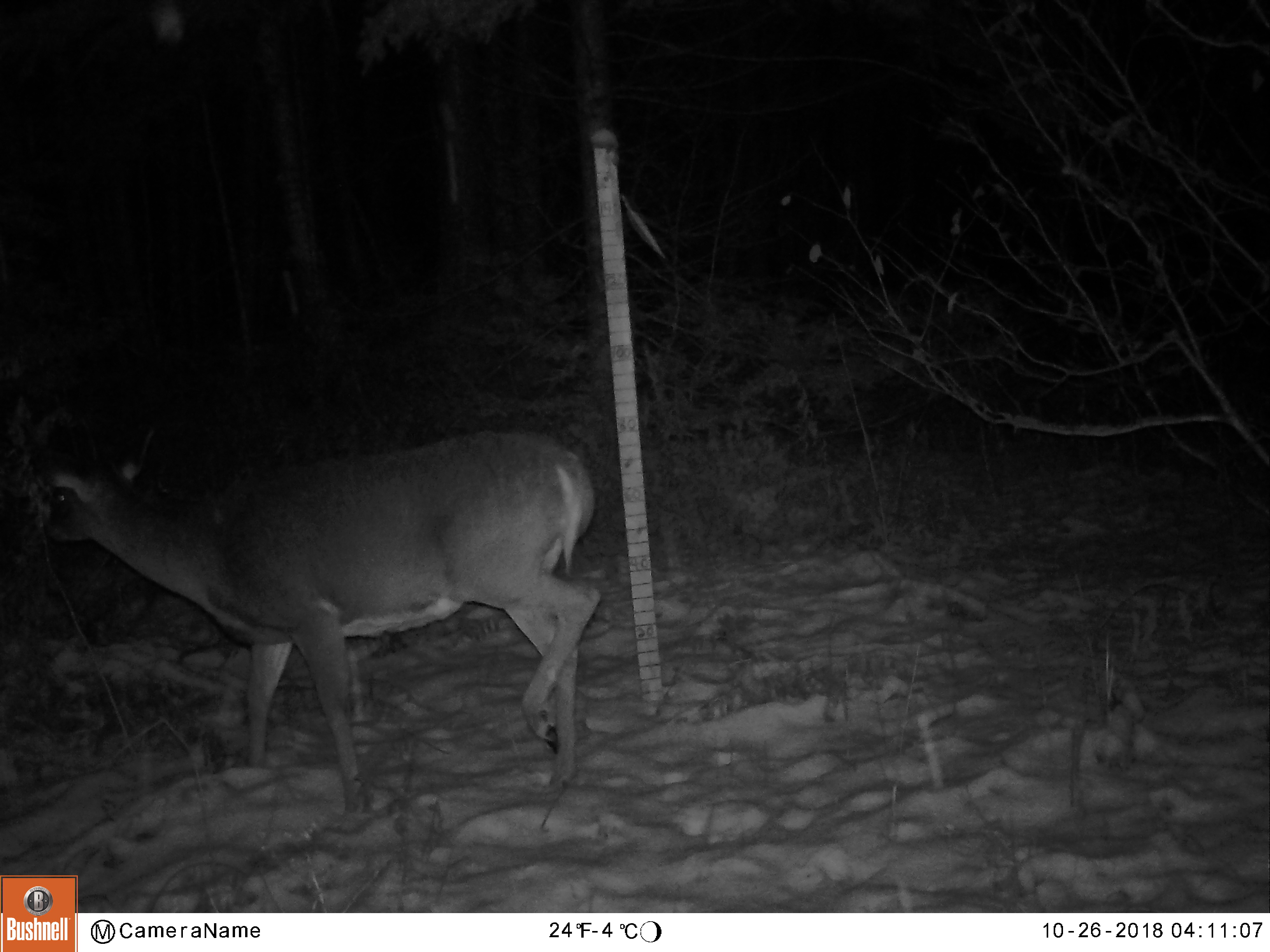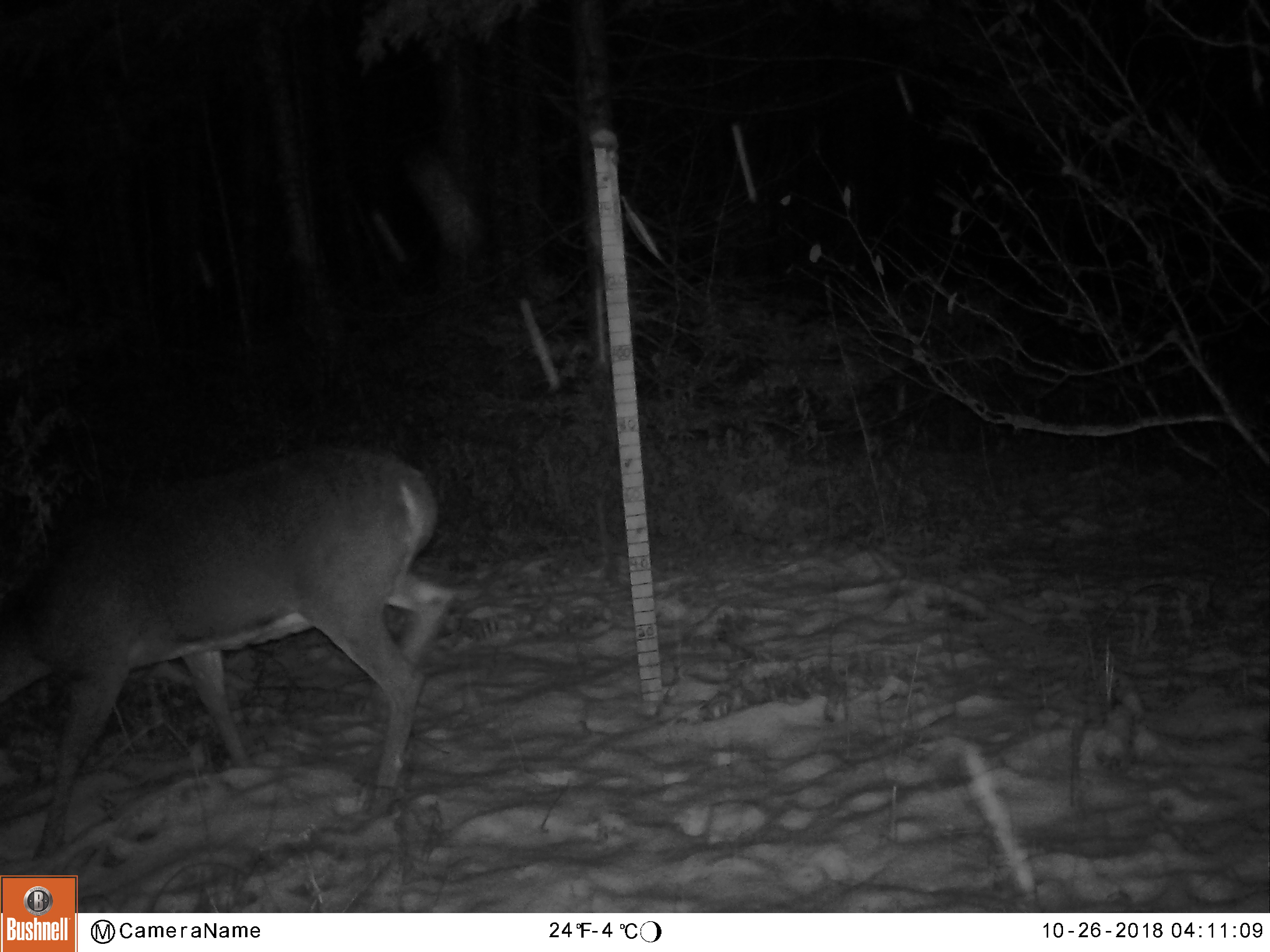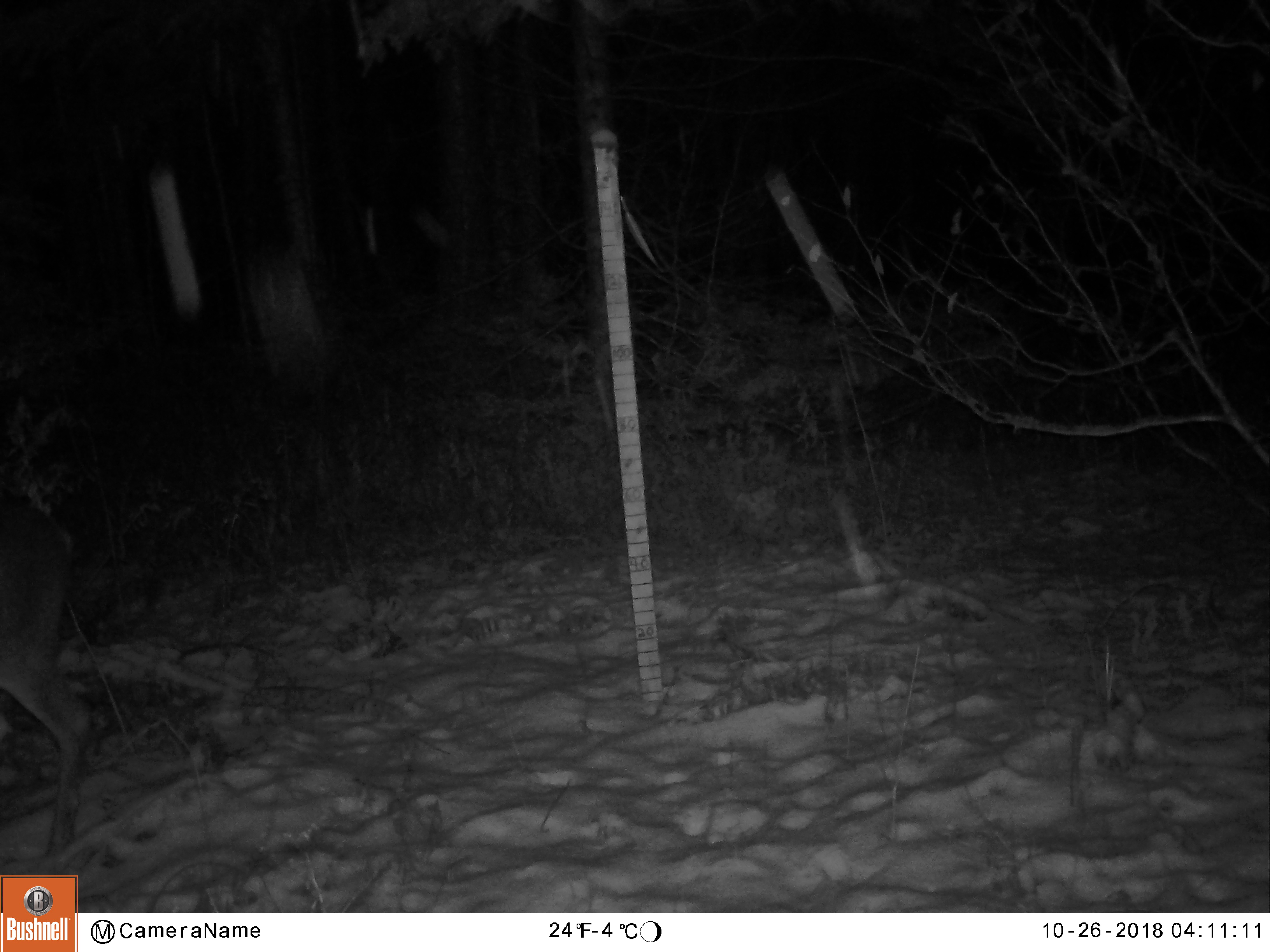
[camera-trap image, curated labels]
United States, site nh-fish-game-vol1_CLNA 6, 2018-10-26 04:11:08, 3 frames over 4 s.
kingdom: Animalia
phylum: Chordata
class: Mammalia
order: Artiodactyla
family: Cervidae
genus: Odocoileus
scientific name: Odocoileus virginianus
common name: white-tailed deer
White-tailed deer (Odocoileus virginianus).